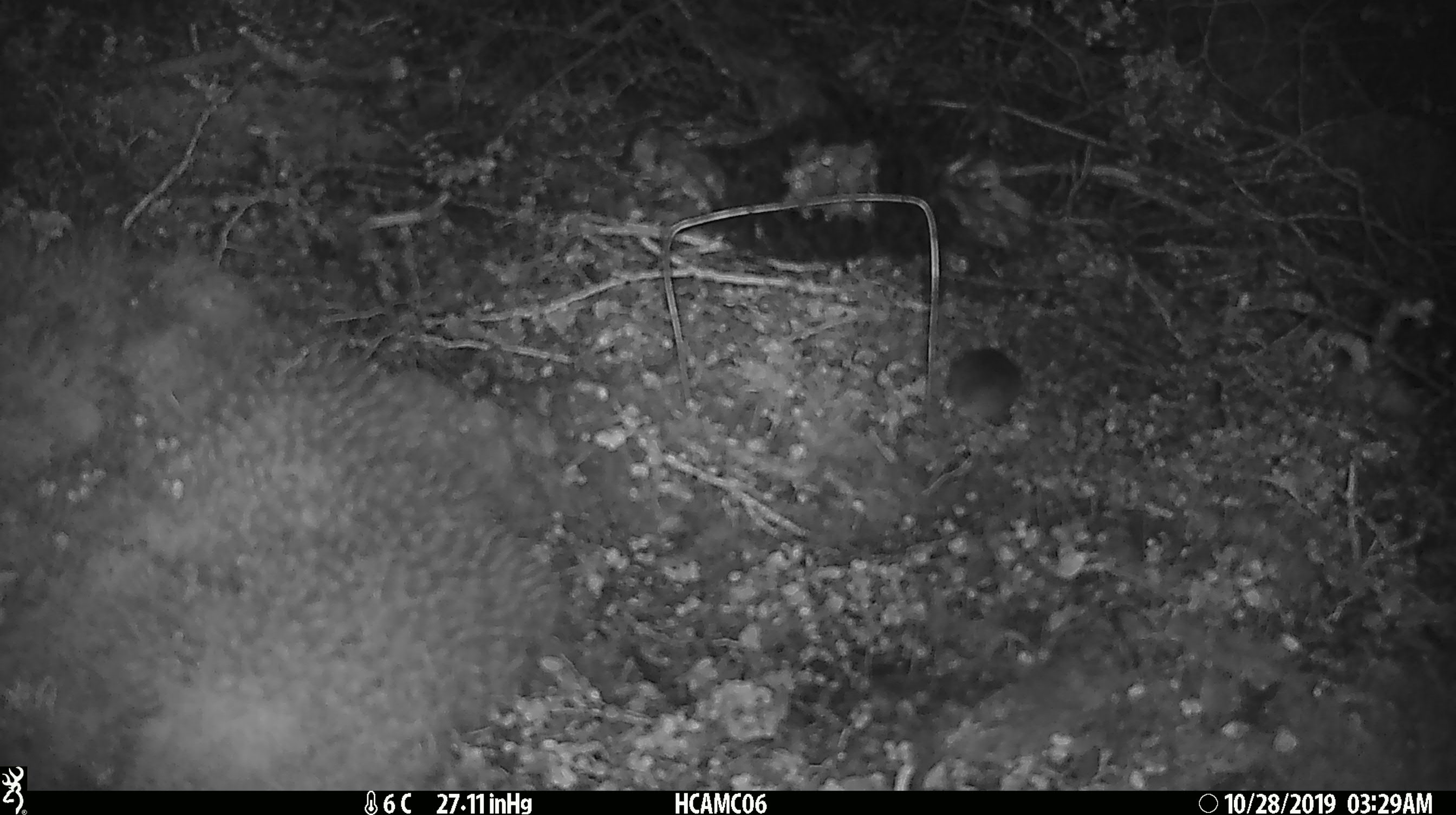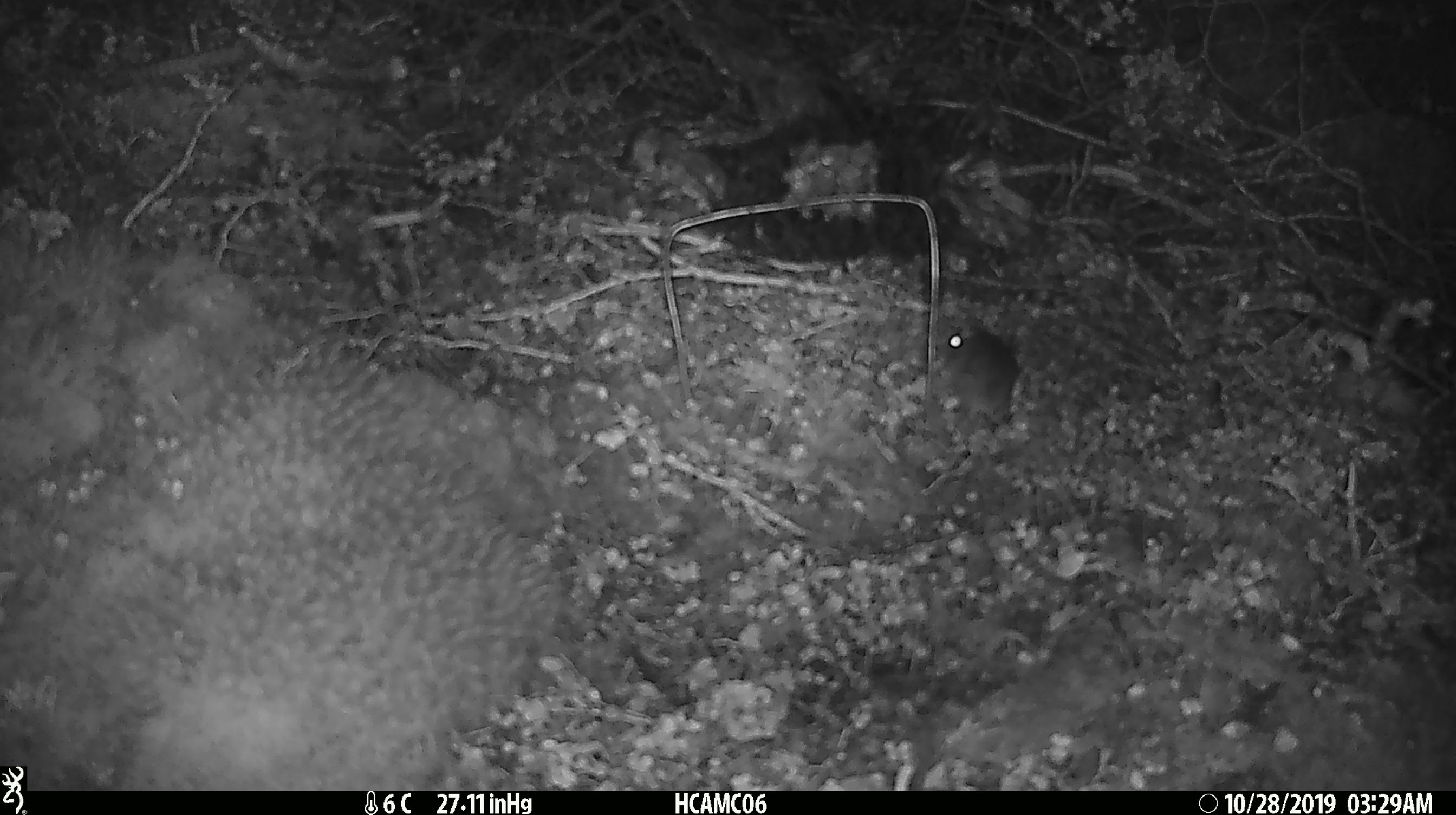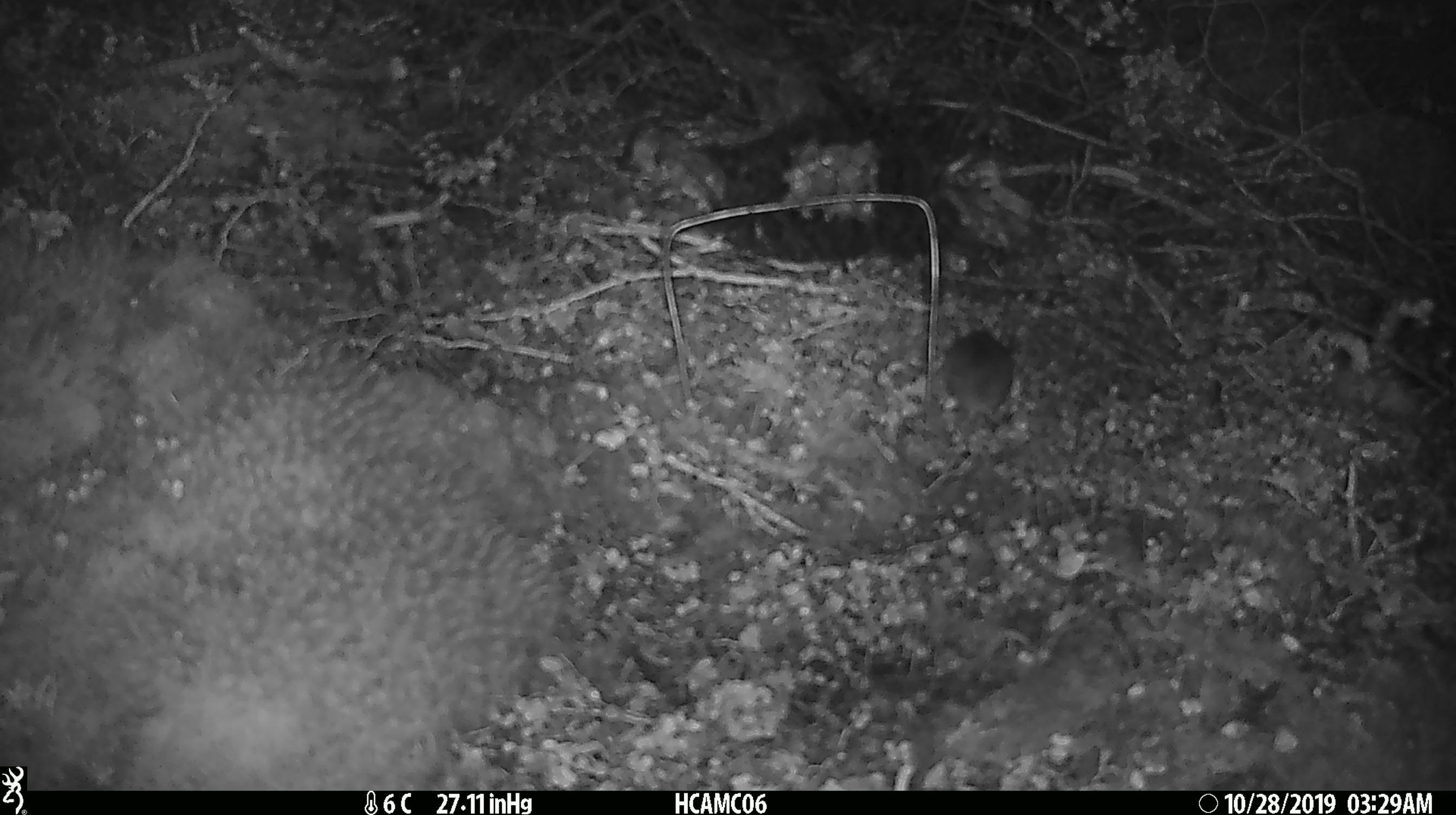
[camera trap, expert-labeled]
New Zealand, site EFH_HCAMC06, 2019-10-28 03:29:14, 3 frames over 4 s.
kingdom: Animalia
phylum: Chordata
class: Mammalia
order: Rodentia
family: Muridae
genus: Mus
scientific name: Mus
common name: mouse